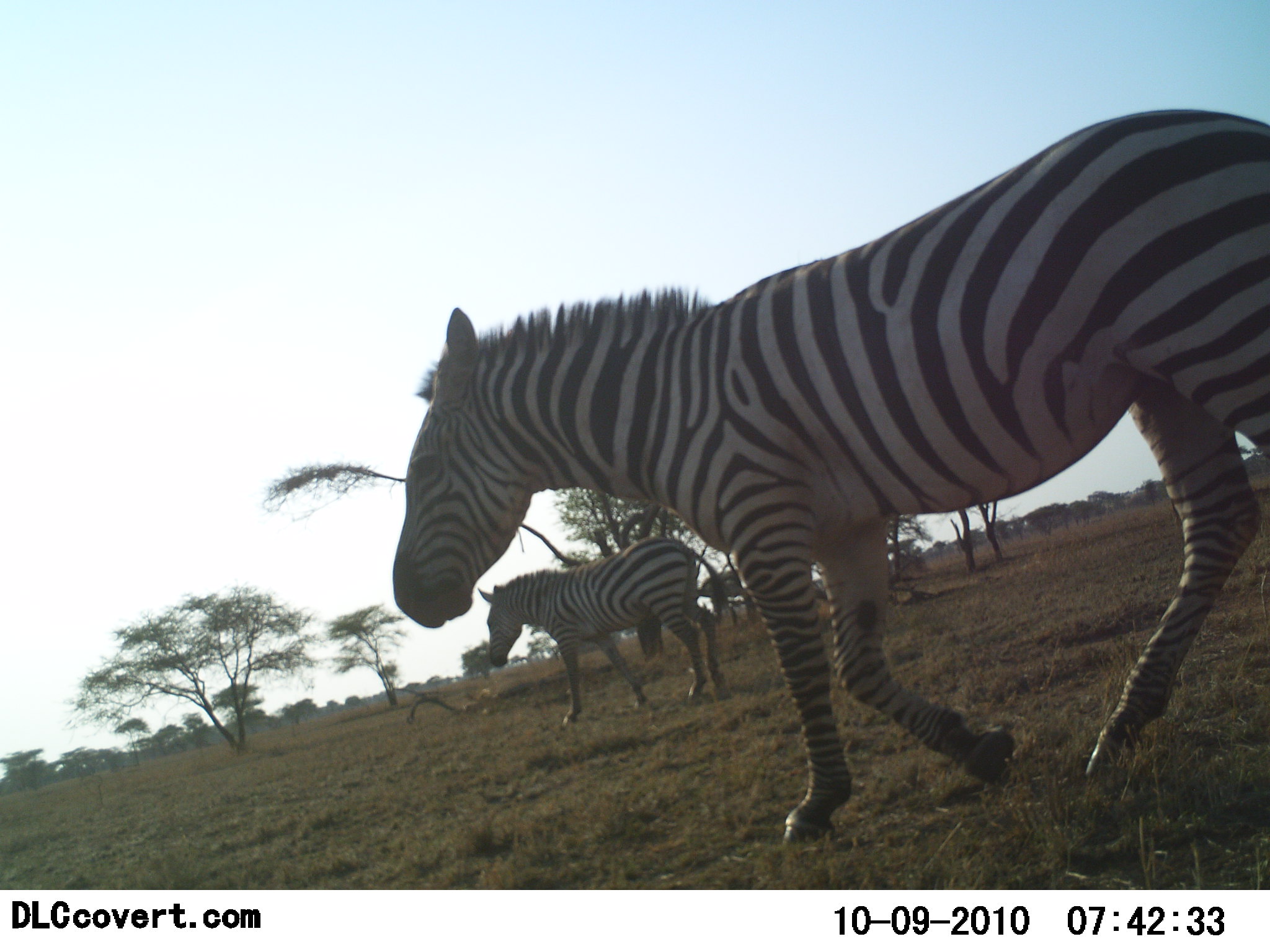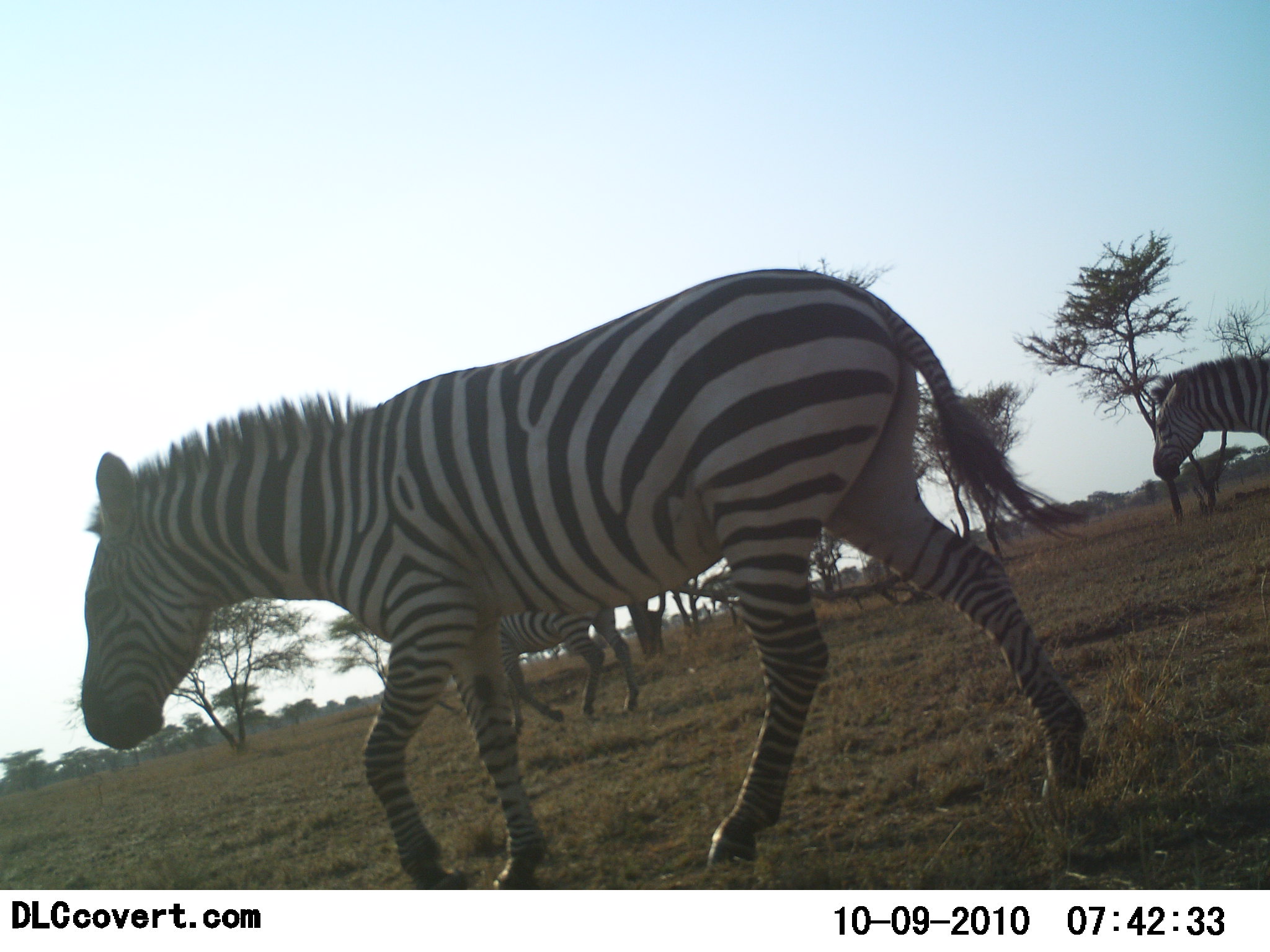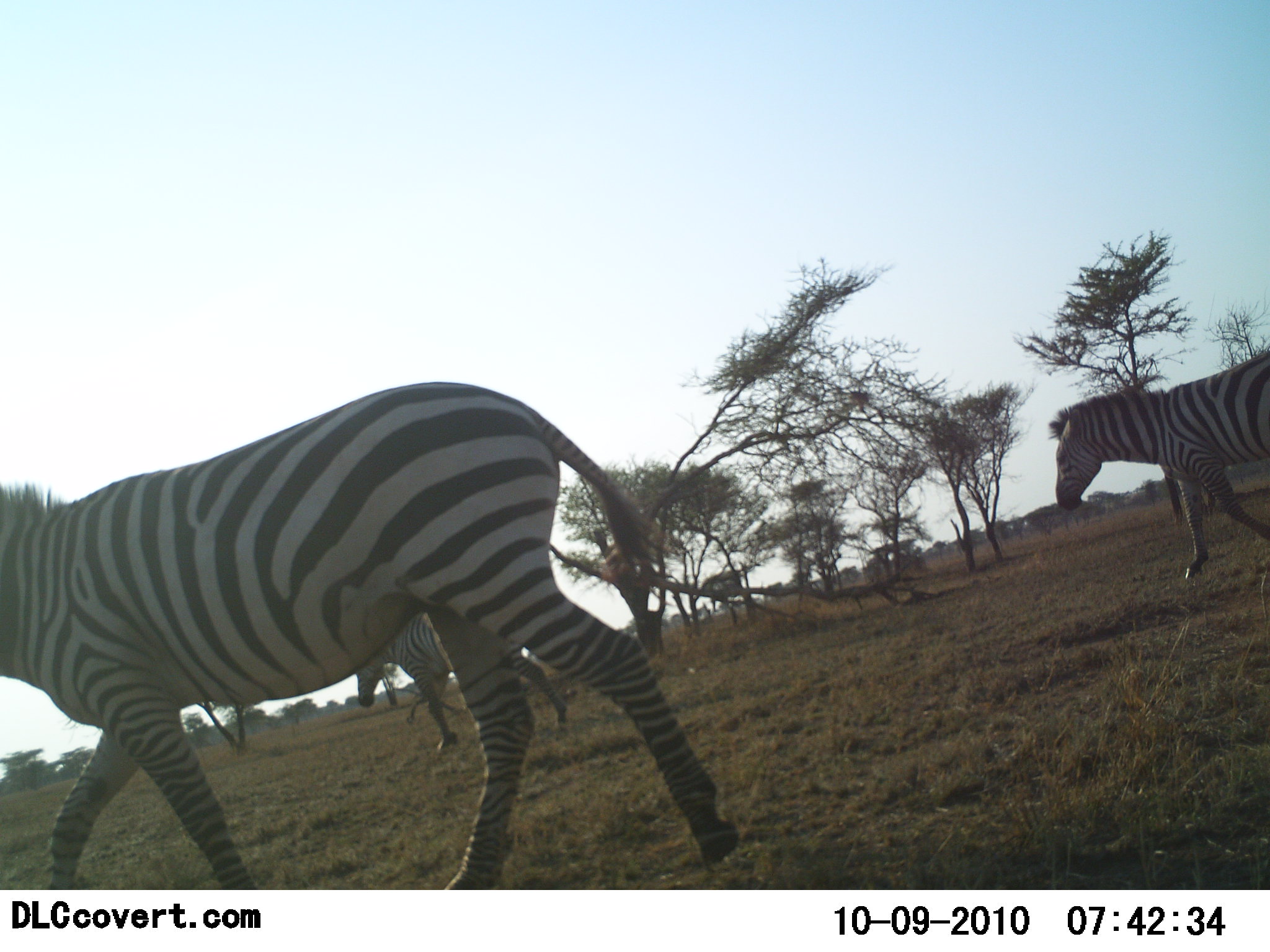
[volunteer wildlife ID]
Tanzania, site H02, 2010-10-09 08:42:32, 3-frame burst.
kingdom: Animalia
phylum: Chordata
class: Mammalia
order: Perissodactyla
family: Equidae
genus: Equus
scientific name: Equus quagga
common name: plains zebra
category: zebra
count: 3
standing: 6%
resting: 0%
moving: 100%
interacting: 0%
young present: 0%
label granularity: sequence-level